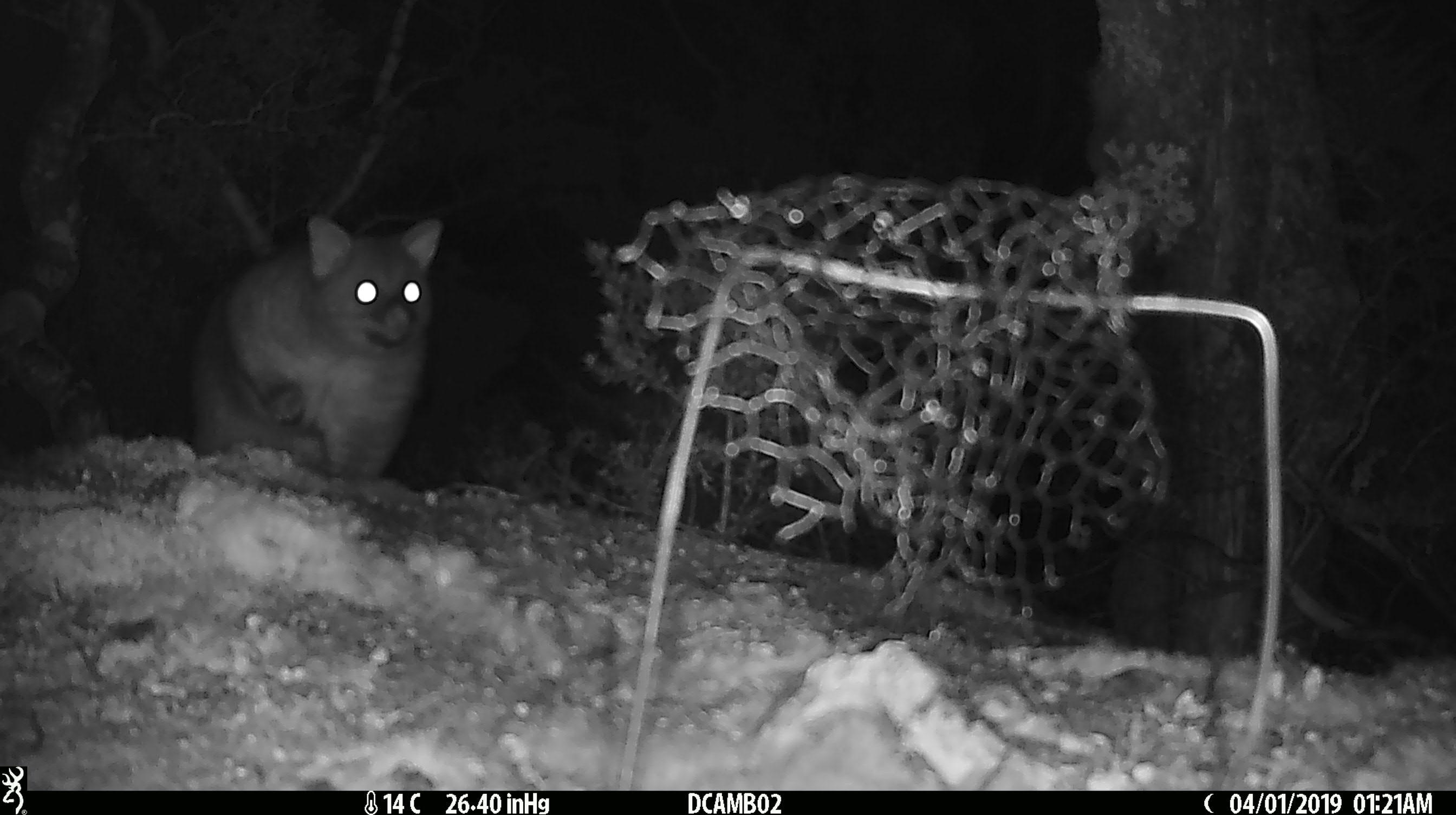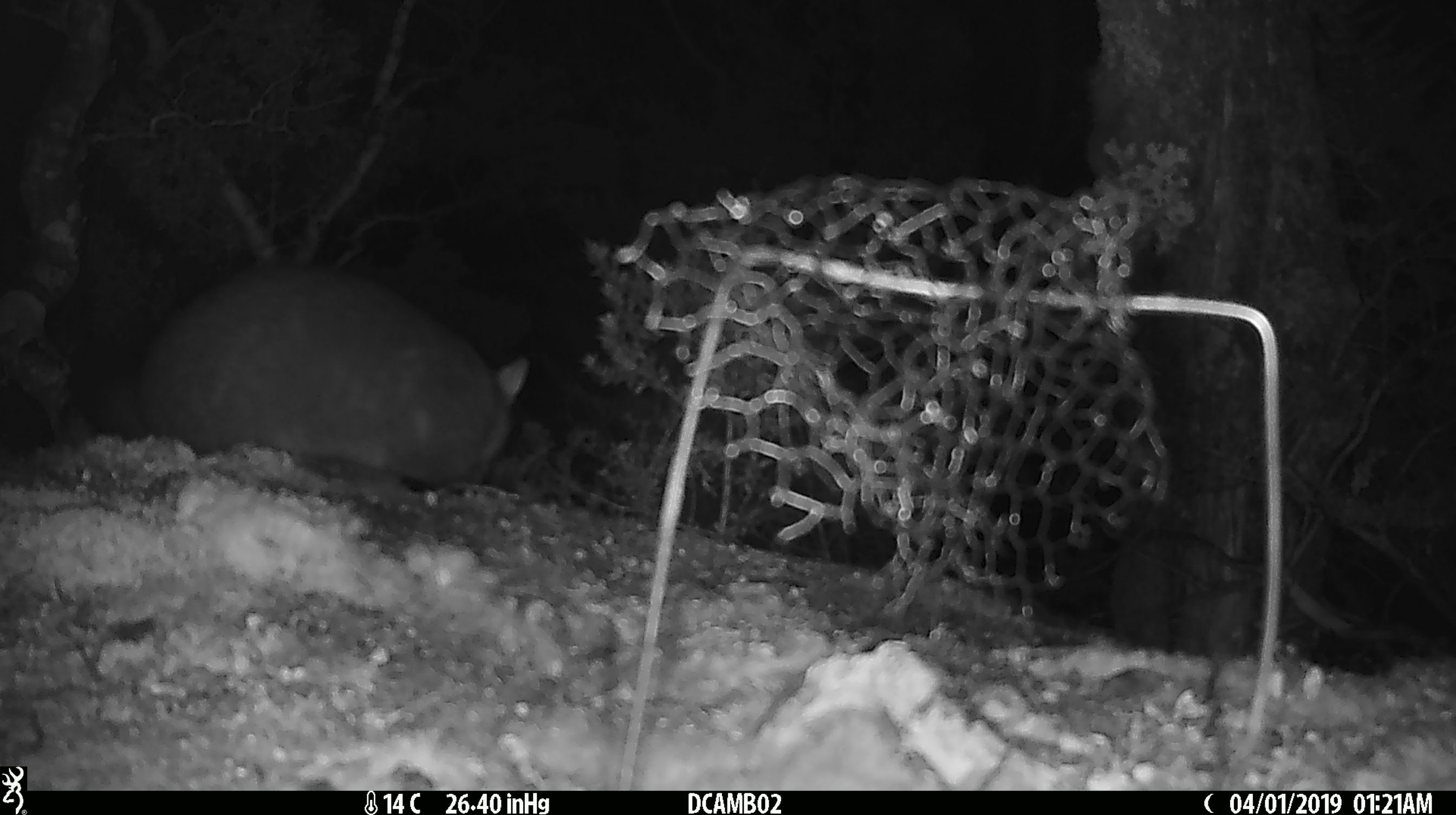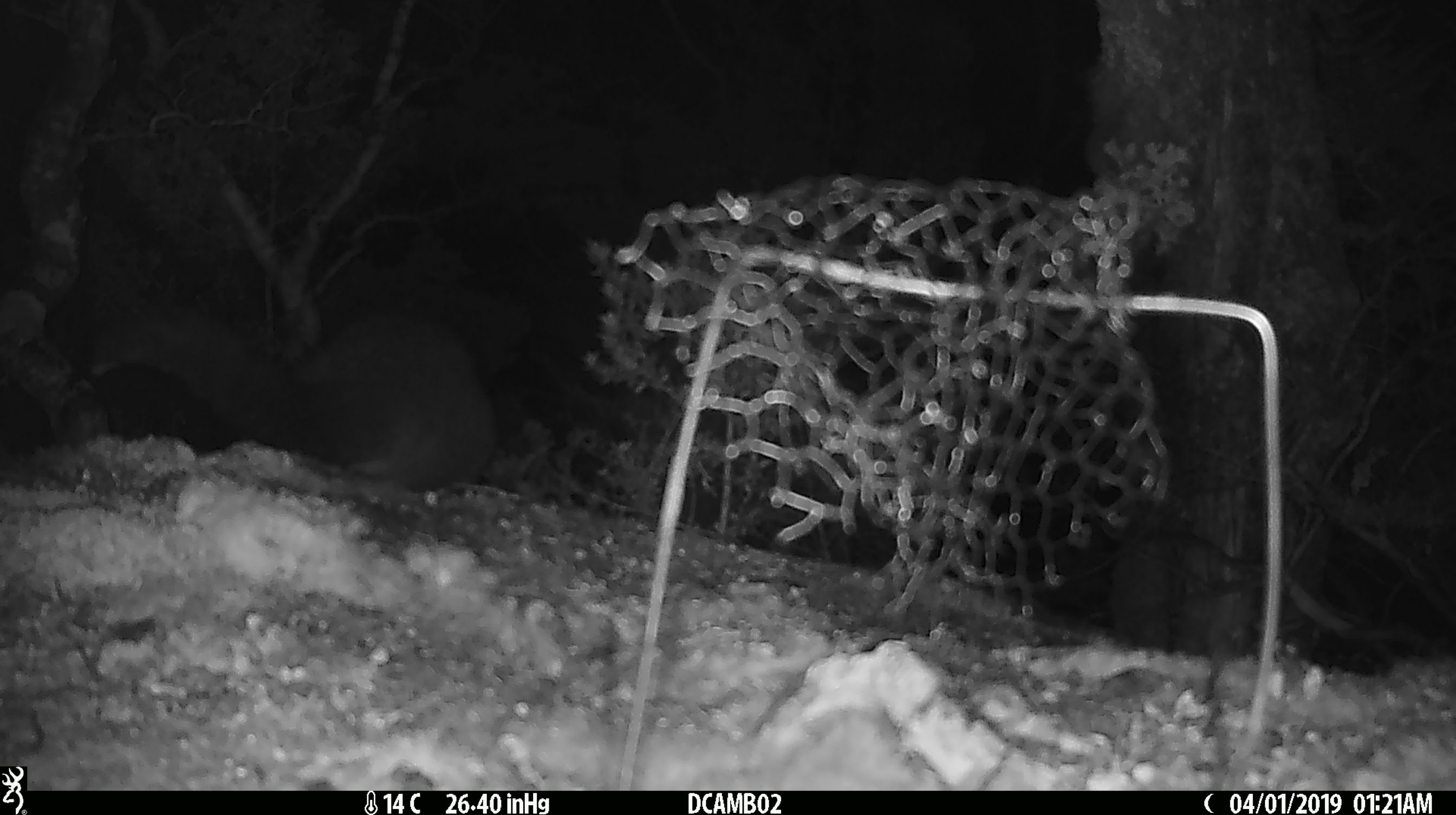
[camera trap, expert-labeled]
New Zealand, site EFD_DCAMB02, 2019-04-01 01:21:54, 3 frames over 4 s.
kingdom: Animalia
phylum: Chordata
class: Mammalia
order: Diprotodontia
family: Phalangeridae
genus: Trichosurus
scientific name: Trichosurus vulpecula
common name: common brushtail possum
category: possum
Possum (common brushtail possum) (Trichosurus vulpecula).